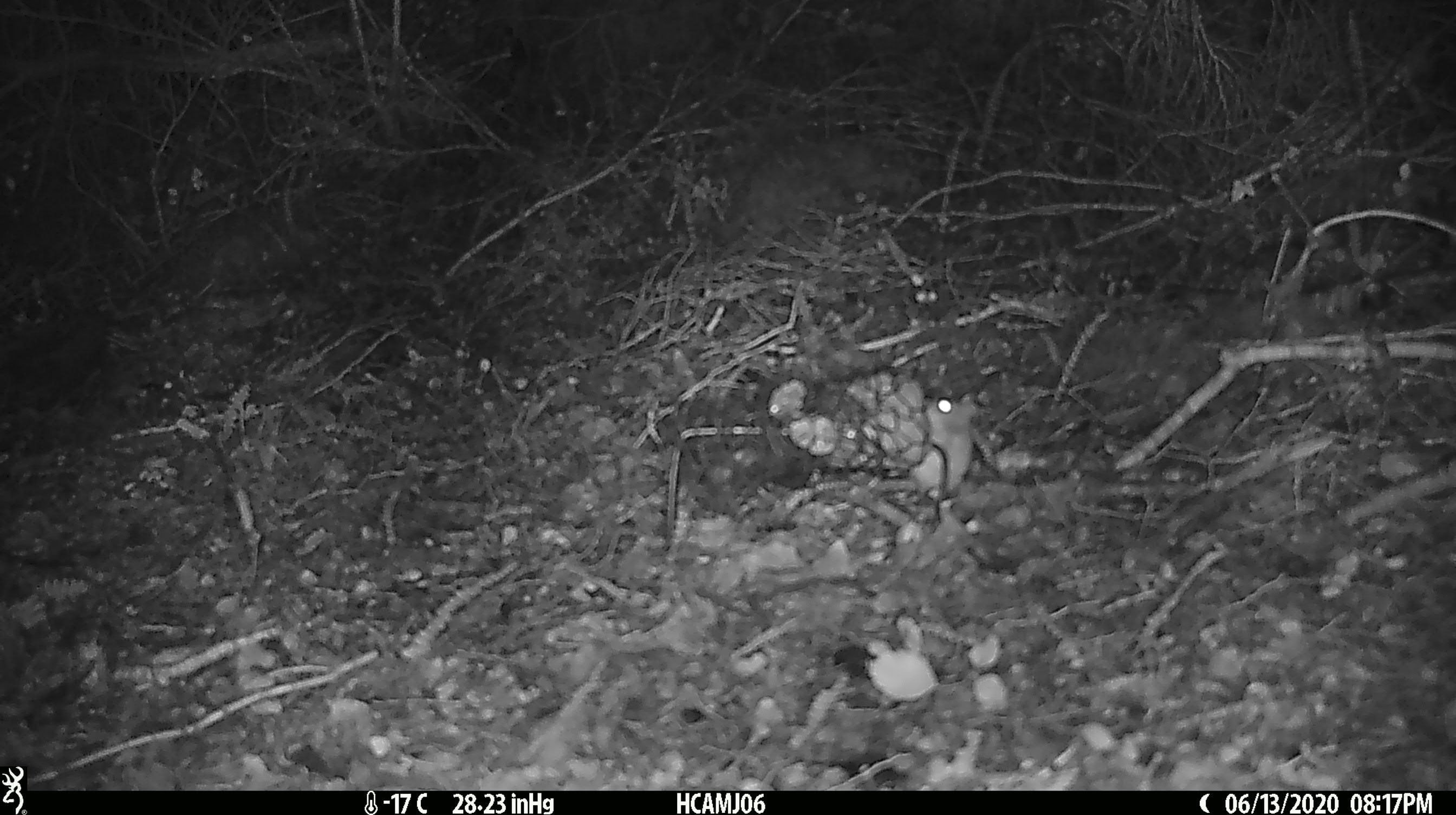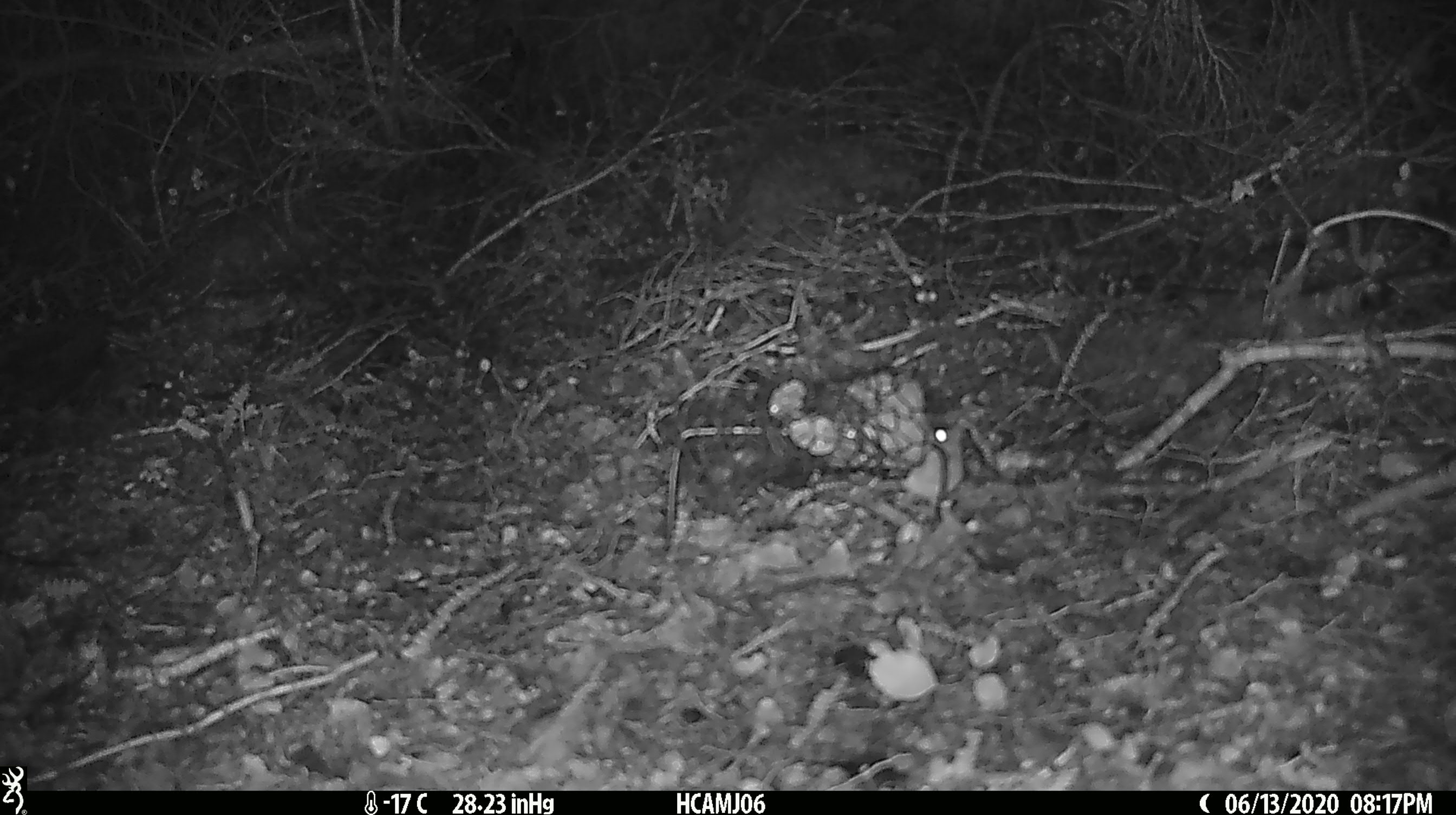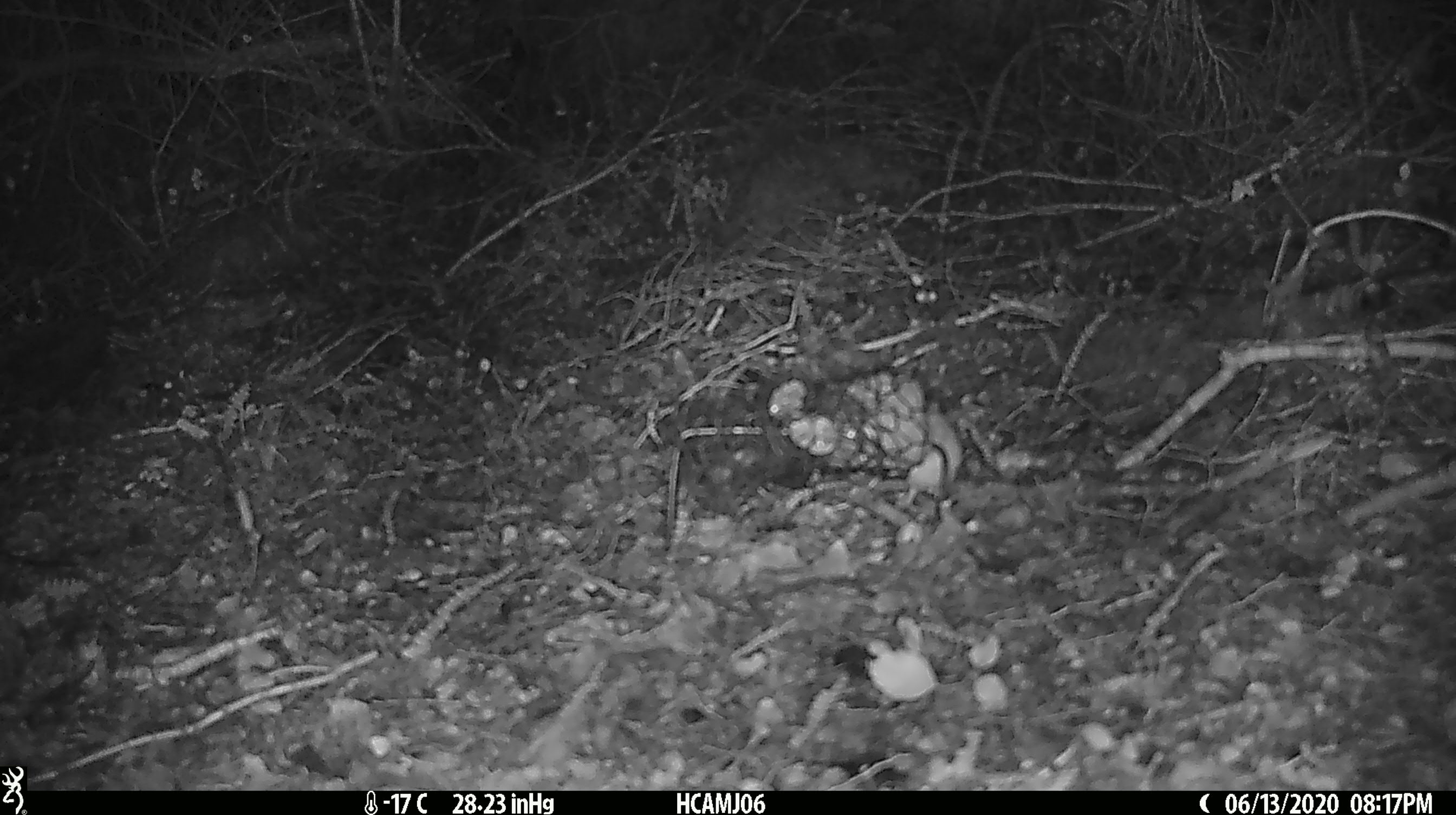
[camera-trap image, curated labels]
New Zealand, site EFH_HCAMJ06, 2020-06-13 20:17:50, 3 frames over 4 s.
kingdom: Animalia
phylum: Chordata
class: Mammalia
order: Rodentia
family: Muridae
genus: Mus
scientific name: Mus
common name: mouse